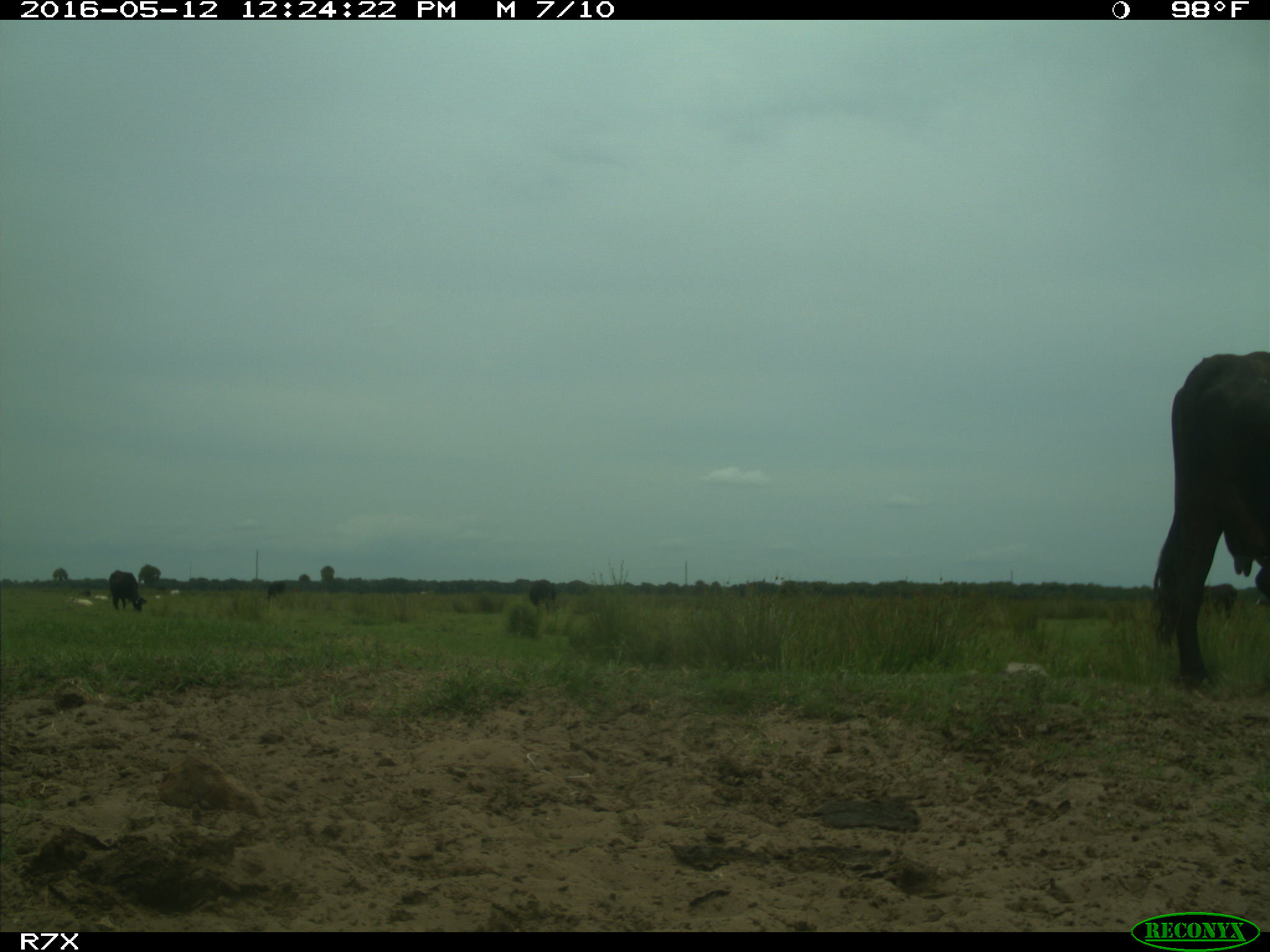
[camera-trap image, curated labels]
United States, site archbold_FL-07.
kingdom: Animalia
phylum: Chordata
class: Mammalia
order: Artiodactyla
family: Bovidae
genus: Bos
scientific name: Bos taurus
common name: domestic cow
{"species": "Bos taurus (domestic cow)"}